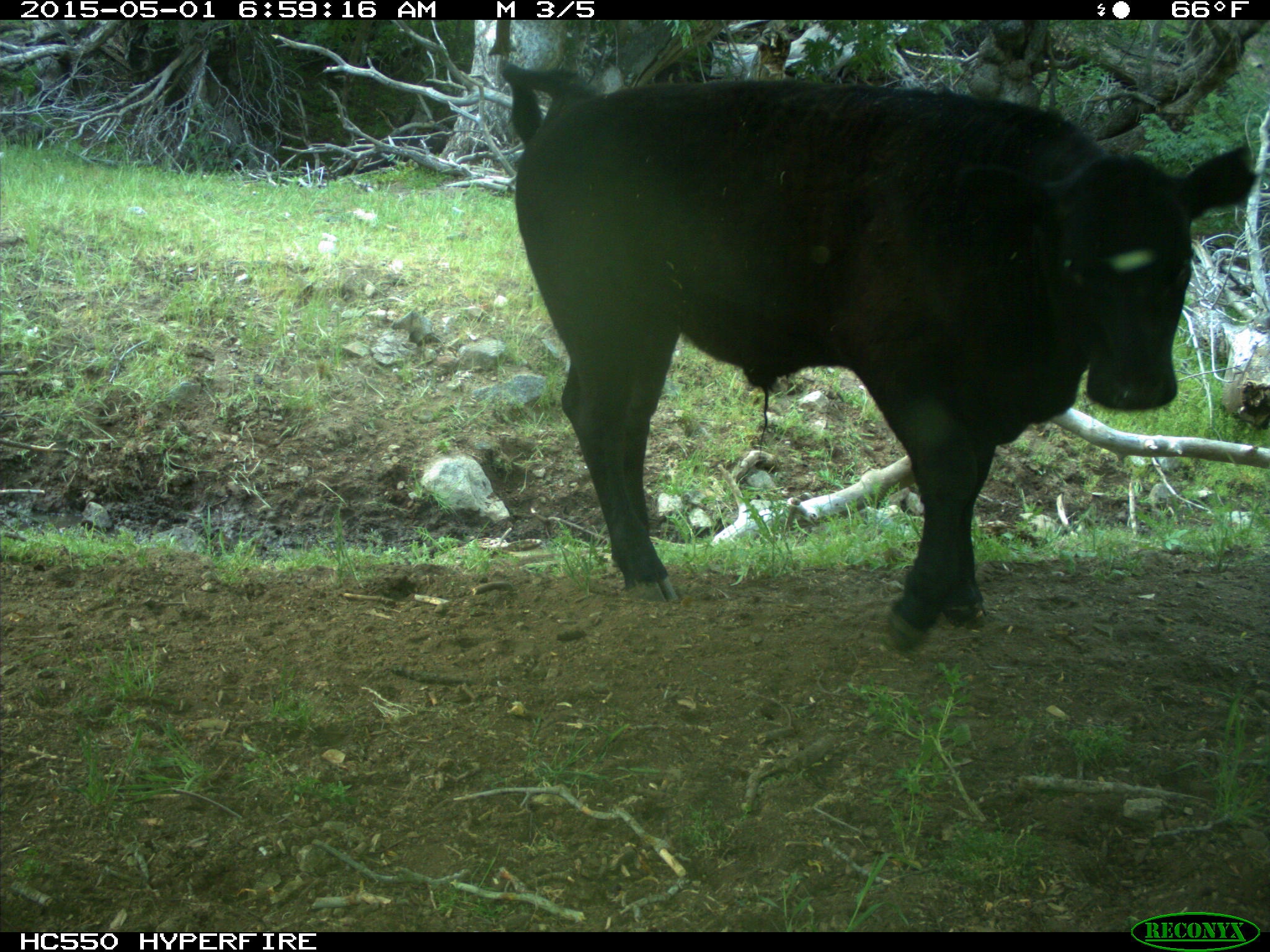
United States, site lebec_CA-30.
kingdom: Animalia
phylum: Chordata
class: Mammalia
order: Artiodactyla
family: Bovidae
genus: Bos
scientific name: Bos taurus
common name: domestic cow